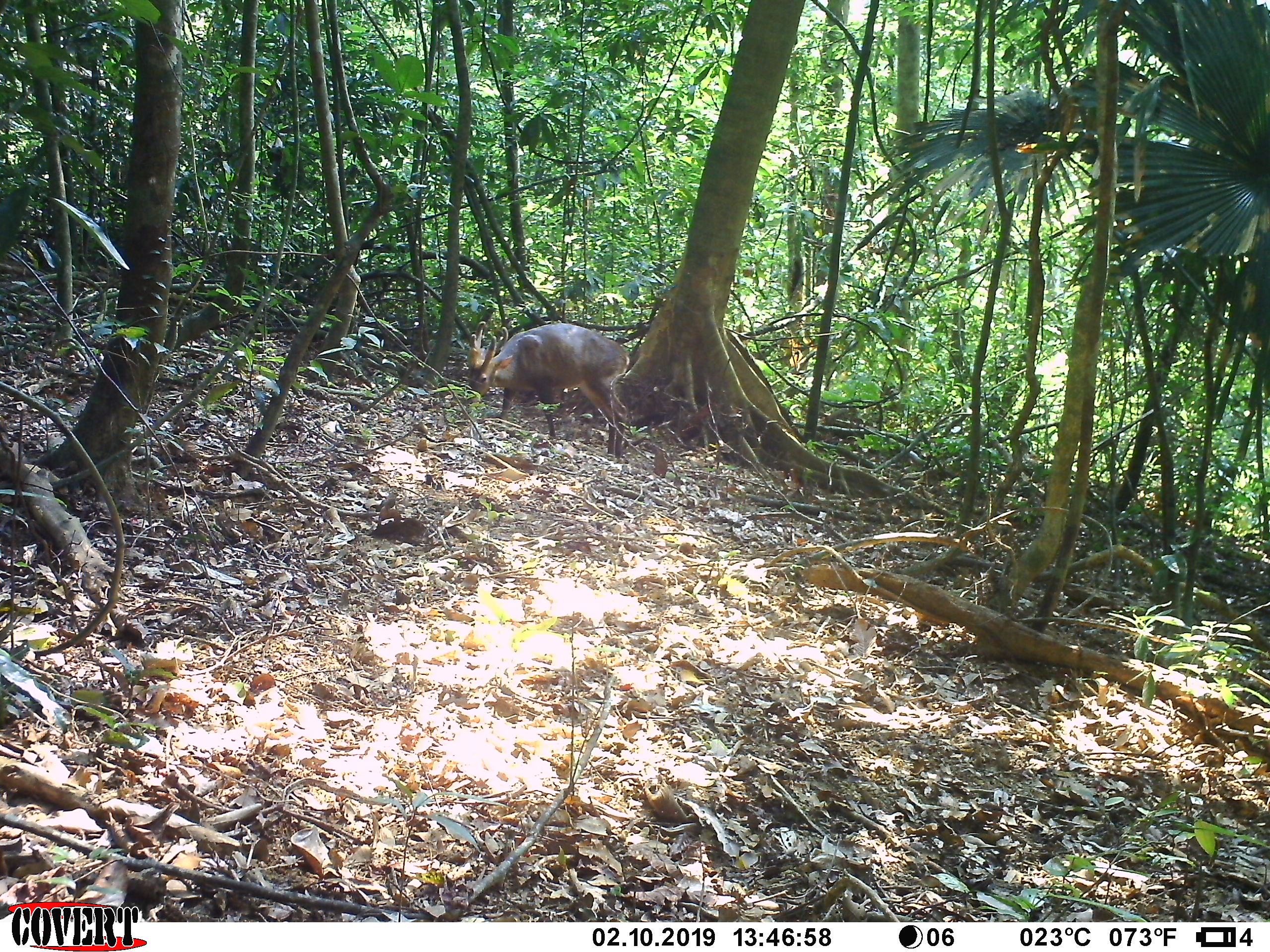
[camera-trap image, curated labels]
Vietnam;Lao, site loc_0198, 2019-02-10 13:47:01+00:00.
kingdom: Animalia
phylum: Chordata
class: Mammalia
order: Artiodactyla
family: Cervidae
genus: Muntiacus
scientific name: Muntiacus vuquangensis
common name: large-antlered muntjac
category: large antlered muntjac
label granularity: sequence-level